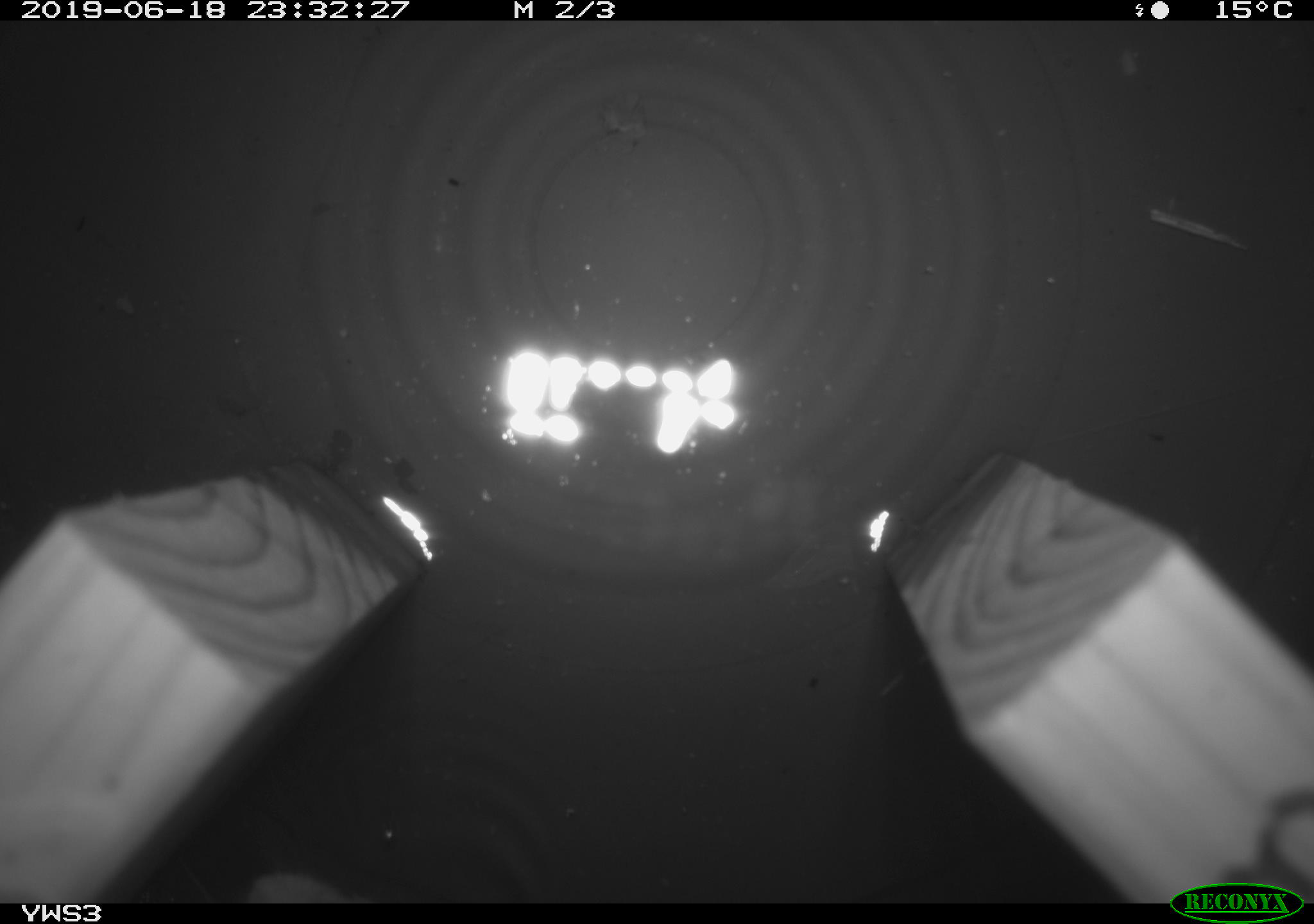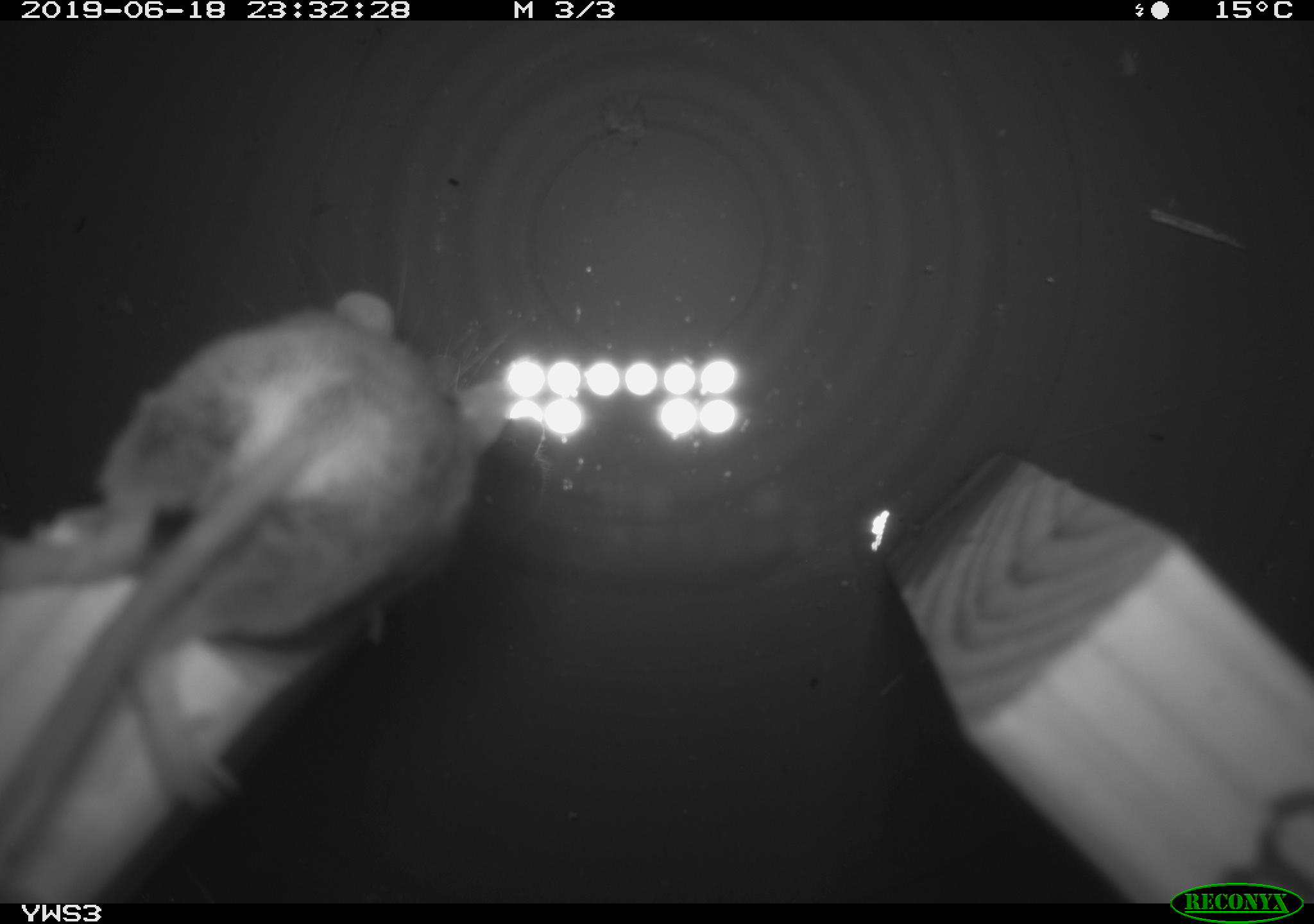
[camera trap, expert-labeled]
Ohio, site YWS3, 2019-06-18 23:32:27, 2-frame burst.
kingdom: Animalia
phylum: Chordata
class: Mammalia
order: Rodentia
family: Cricetidae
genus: Peromyscus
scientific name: Peromyscus leucopus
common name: white-footed mouse